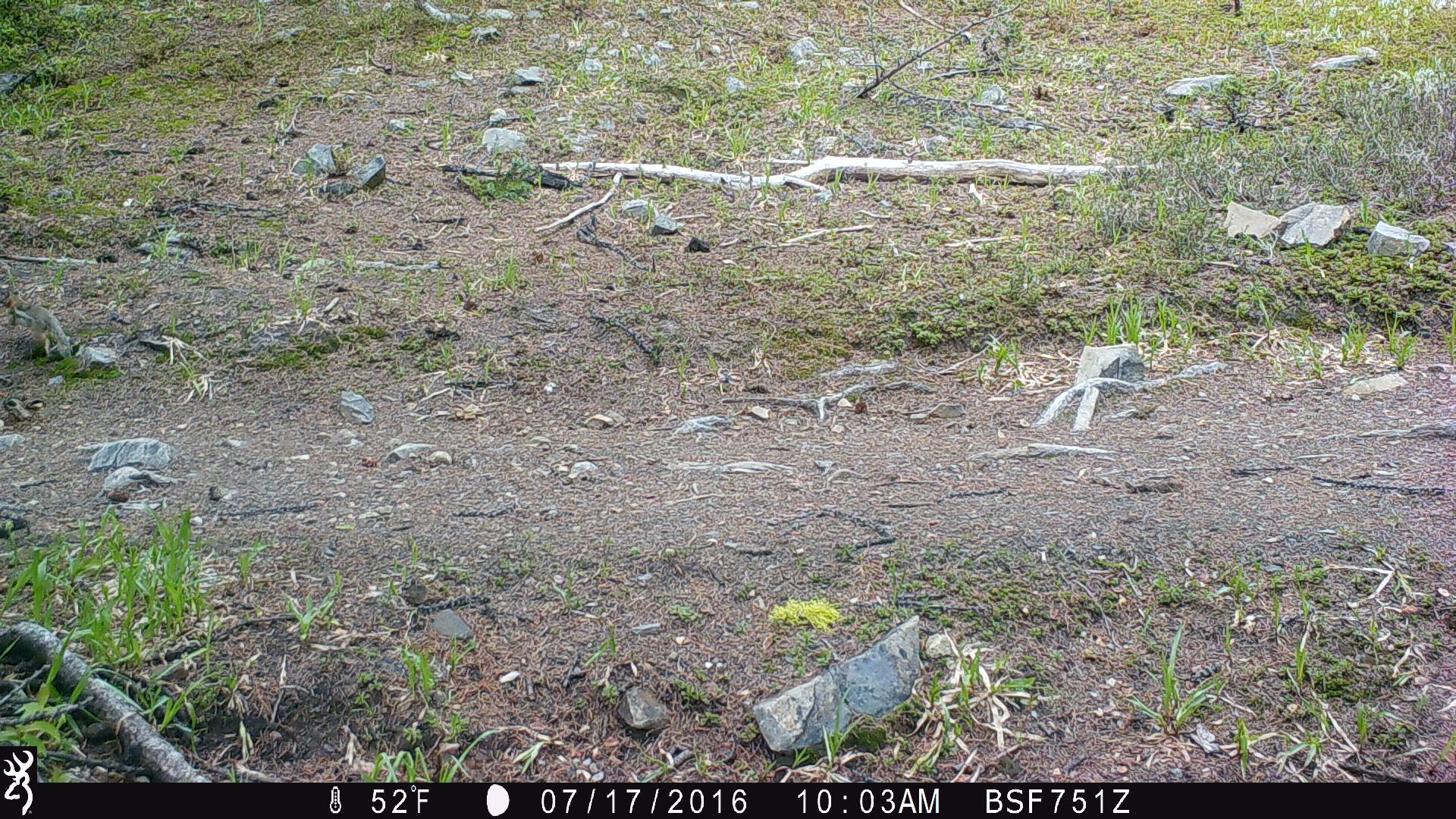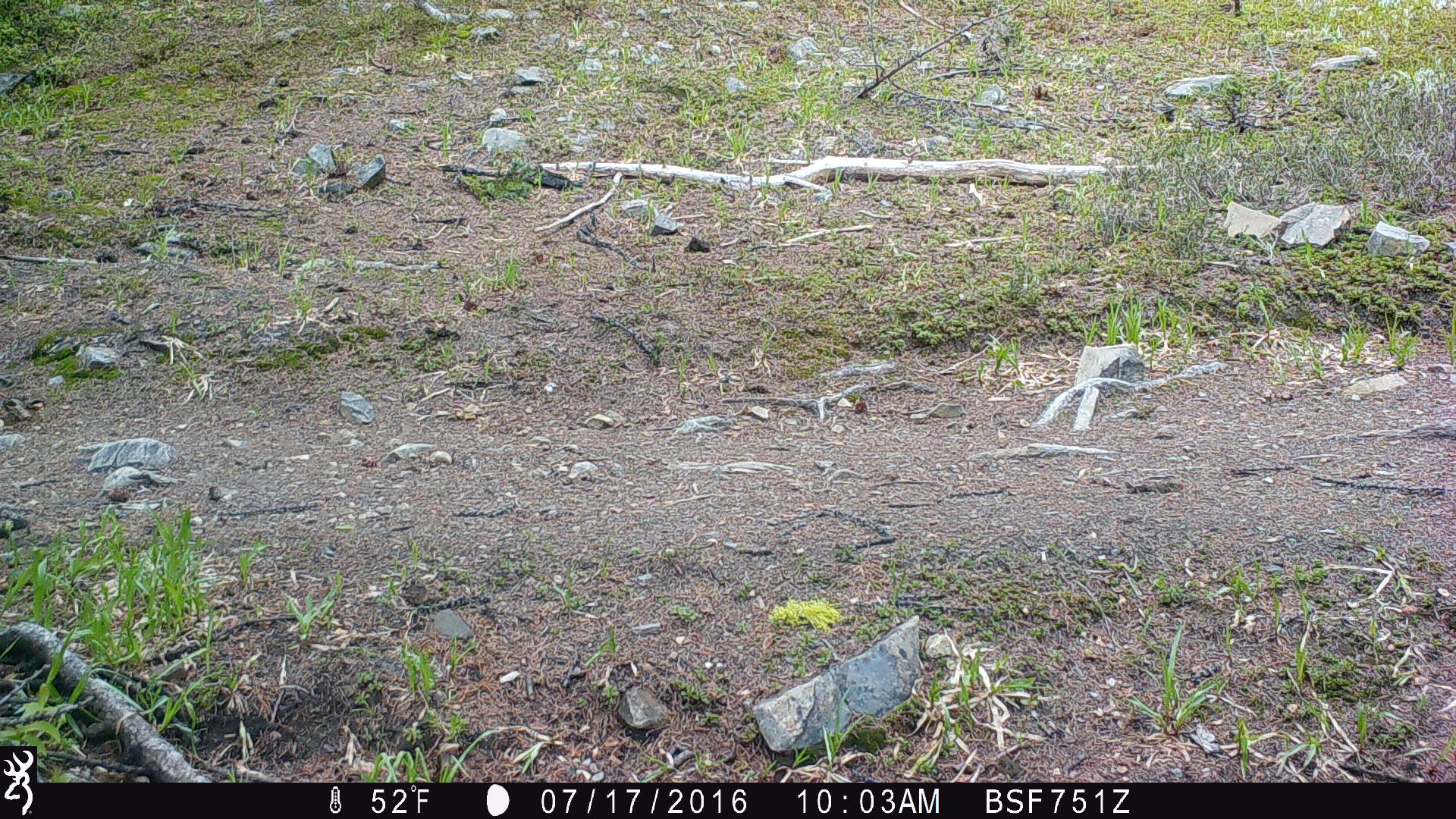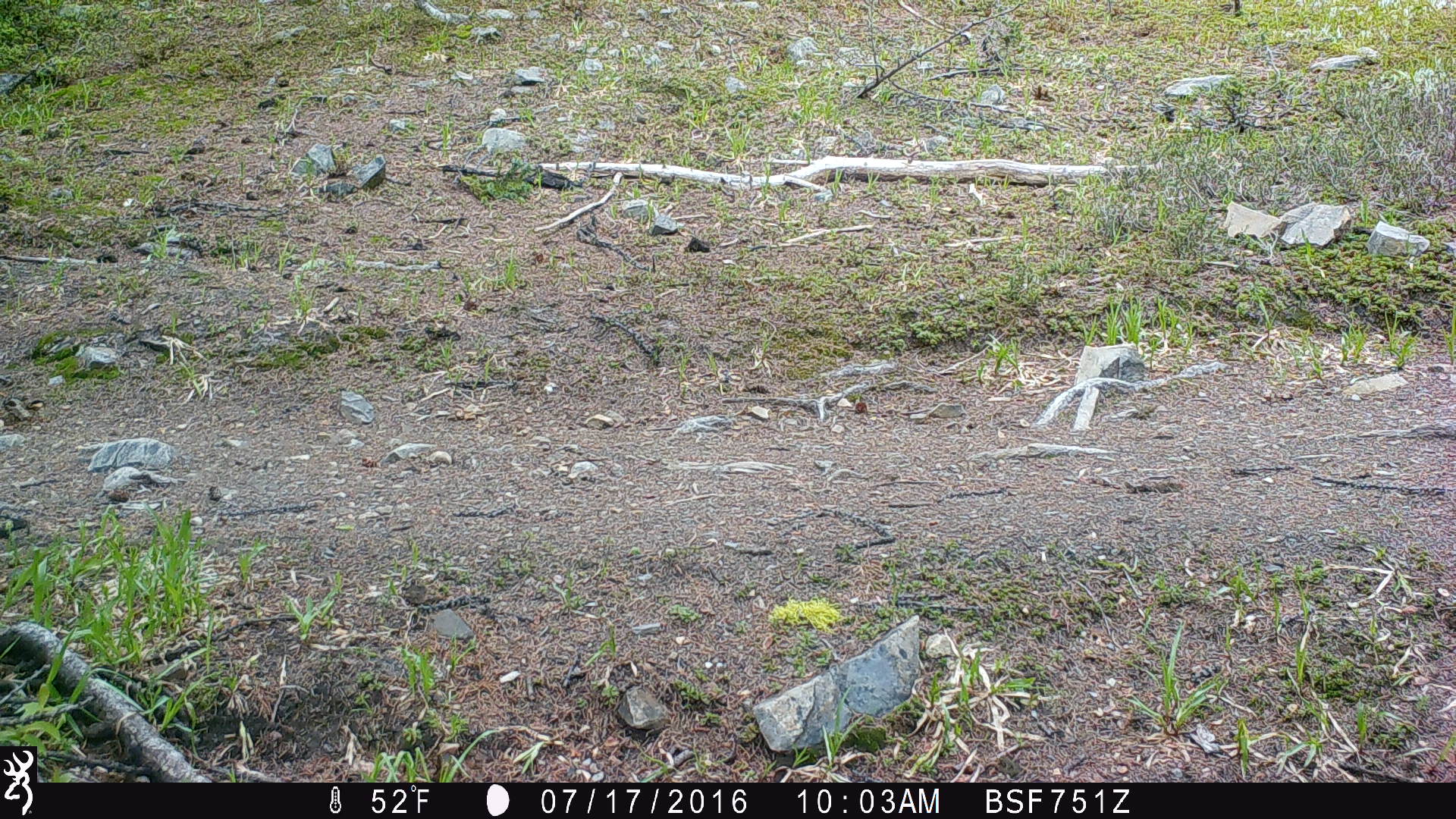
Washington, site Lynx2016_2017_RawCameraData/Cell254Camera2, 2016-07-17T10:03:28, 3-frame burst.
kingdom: Animalia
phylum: Chordata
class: Mammalia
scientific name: Mammalia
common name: small mammal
Small mammal (Mammalia). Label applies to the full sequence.